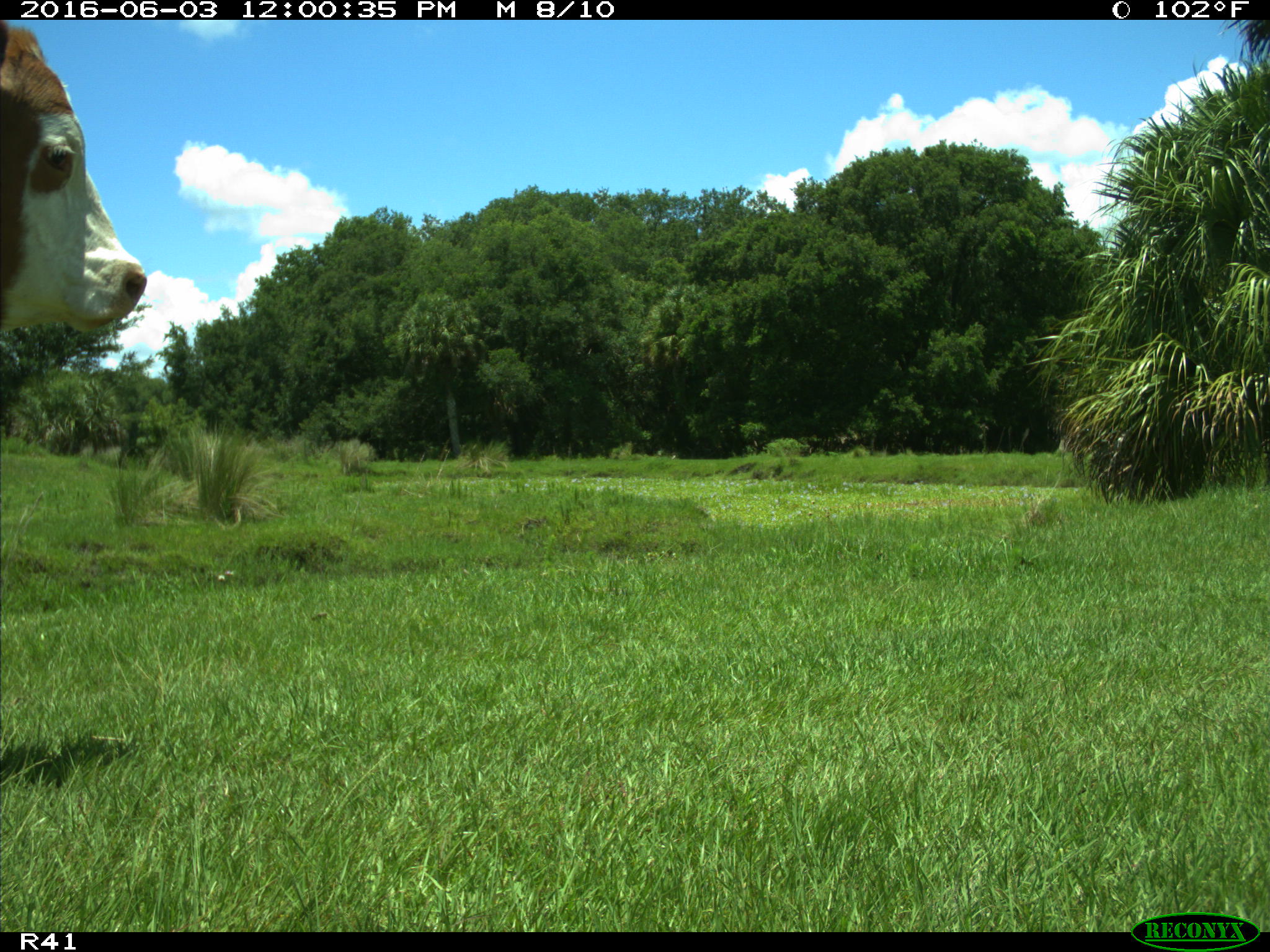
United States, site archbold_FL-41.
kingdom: Animalia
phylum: Chordata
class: Mammalia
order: Artiodactyla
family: Bovidae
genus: Bos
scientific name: Bos taurus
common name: domestic cow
Bos taurus (domestic cow).